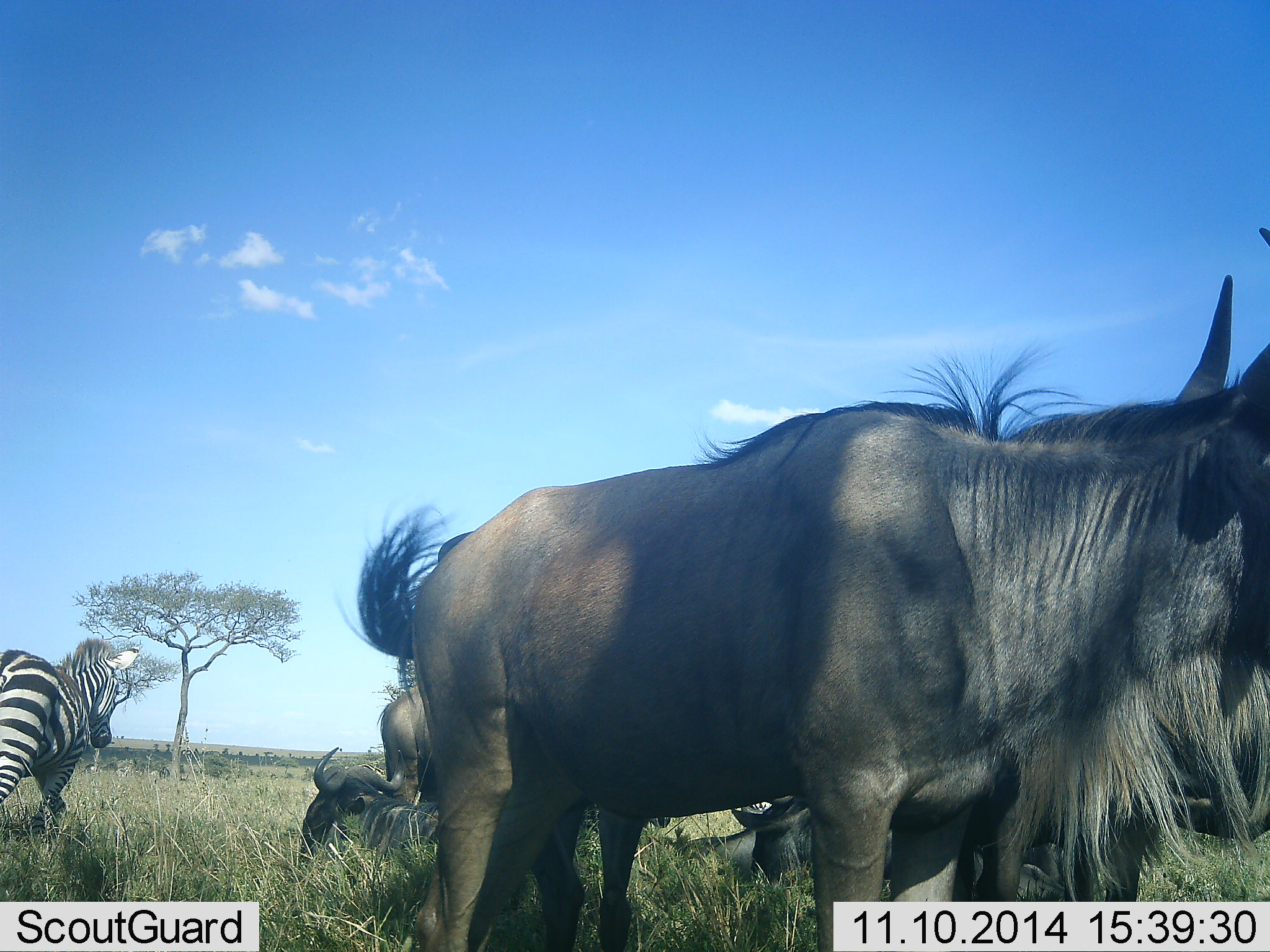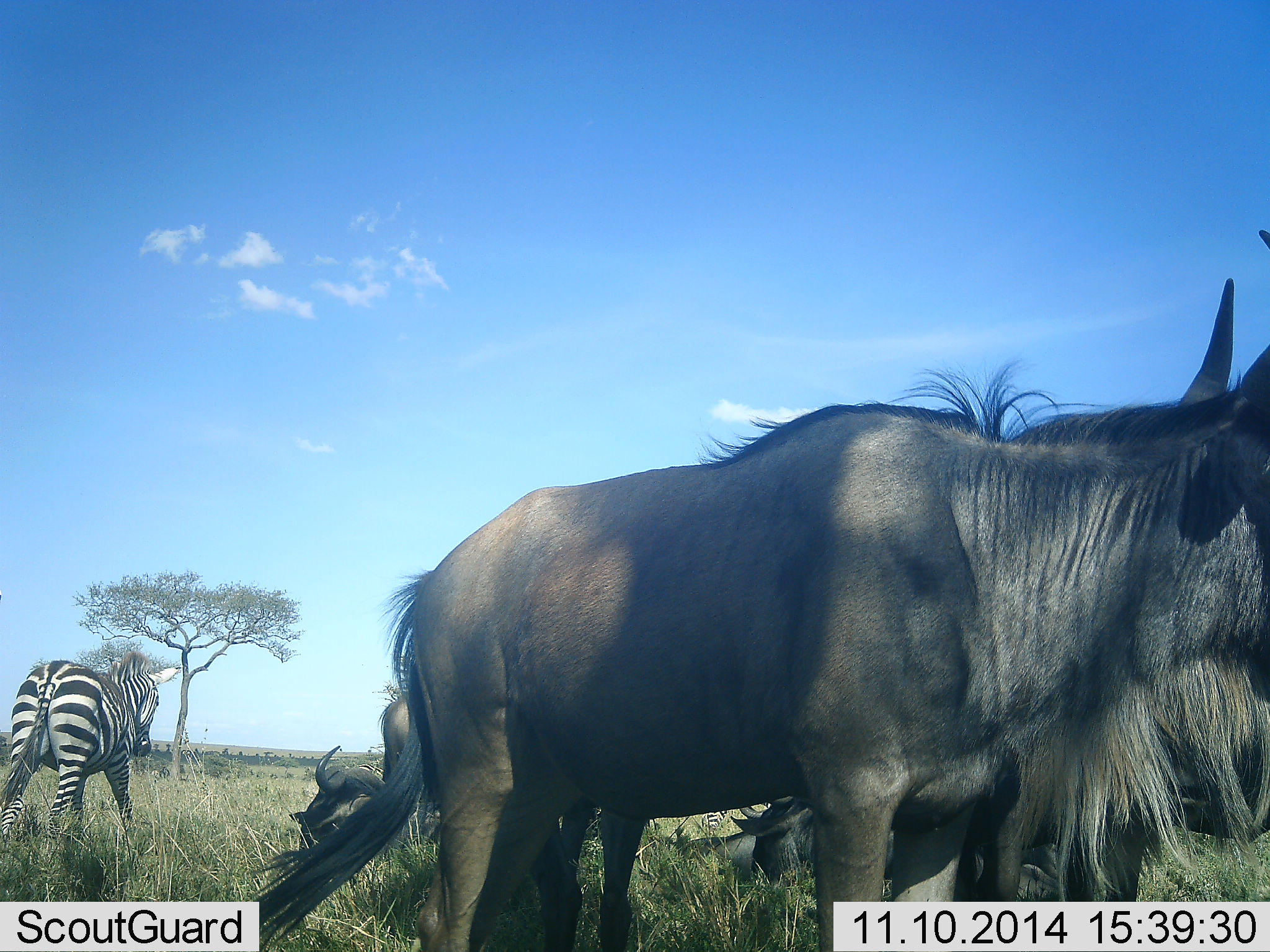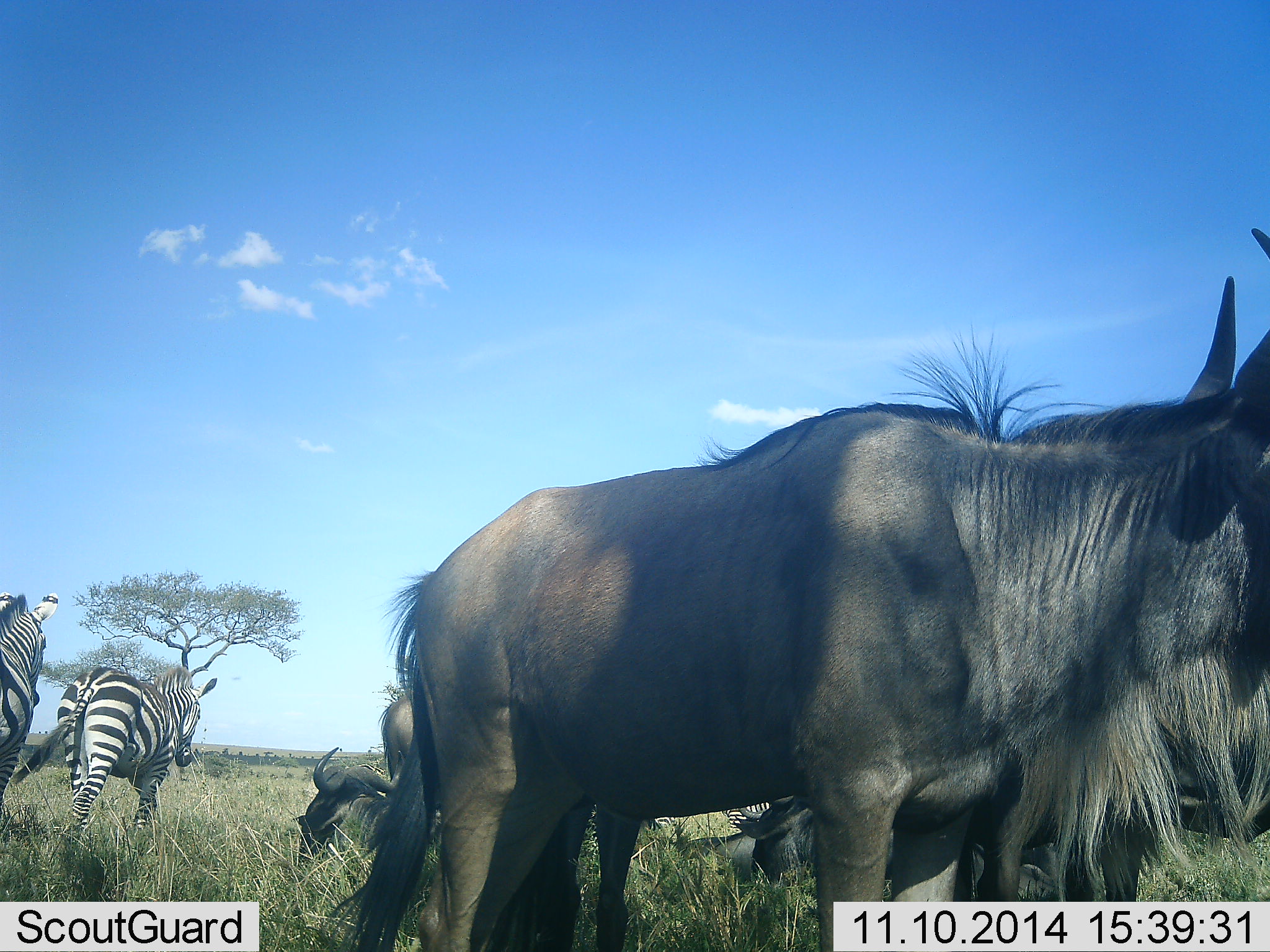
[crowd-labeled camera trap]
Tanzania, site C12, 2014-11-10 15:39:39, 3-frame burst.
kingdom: Animalia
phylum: Chordata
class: Mammalia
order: Artiodactyla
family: Bovidae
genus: Connochaetes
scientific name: Connochaetes taurinus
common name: blue wildebeest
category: wildebeest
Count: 5.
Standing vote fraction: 73%.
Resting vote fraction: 100%.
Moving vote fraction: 0%.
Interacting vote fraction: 0%.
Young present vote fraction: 0%.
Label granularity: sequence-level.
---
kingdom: Animalia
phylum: Chordata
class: Mammalia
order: Perissodactyla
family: Equidae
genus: Equus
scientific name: Equus quagga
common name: plains zebra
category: zebra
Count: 2.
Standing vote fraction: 10%.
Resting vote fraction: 0%.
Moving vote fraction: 90%.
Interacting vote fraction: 0%.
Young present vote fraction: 0%.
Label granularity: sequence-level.